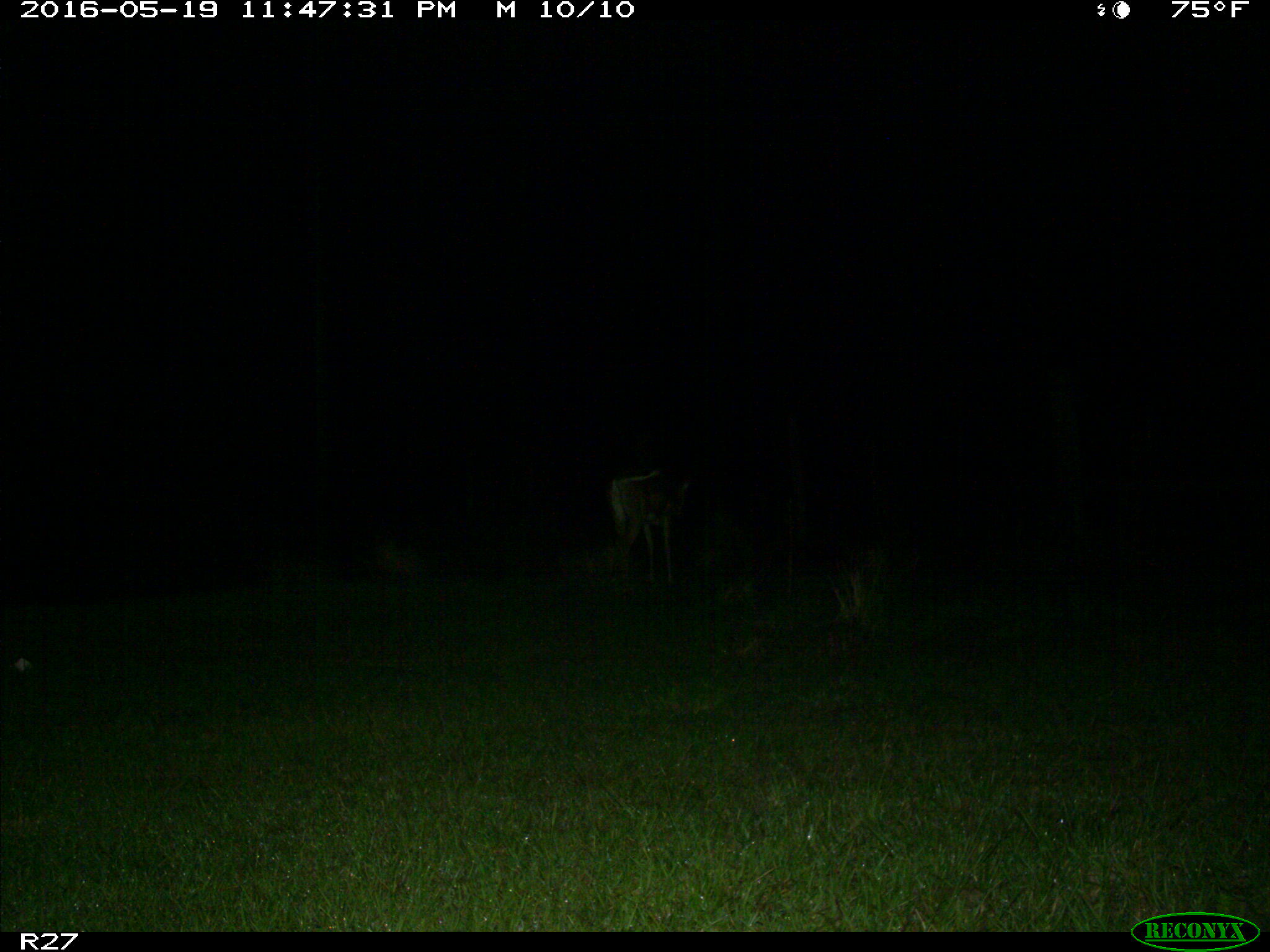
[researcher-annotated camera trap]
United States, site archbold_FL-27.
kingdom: Animalia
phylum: Chordata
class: Mammalia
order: Artiodactyla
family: Cervidae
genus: Odocoileus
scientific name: Odocoileus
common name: deer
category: unidentified deer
Unidentified deer (deer) (Odocoileus).